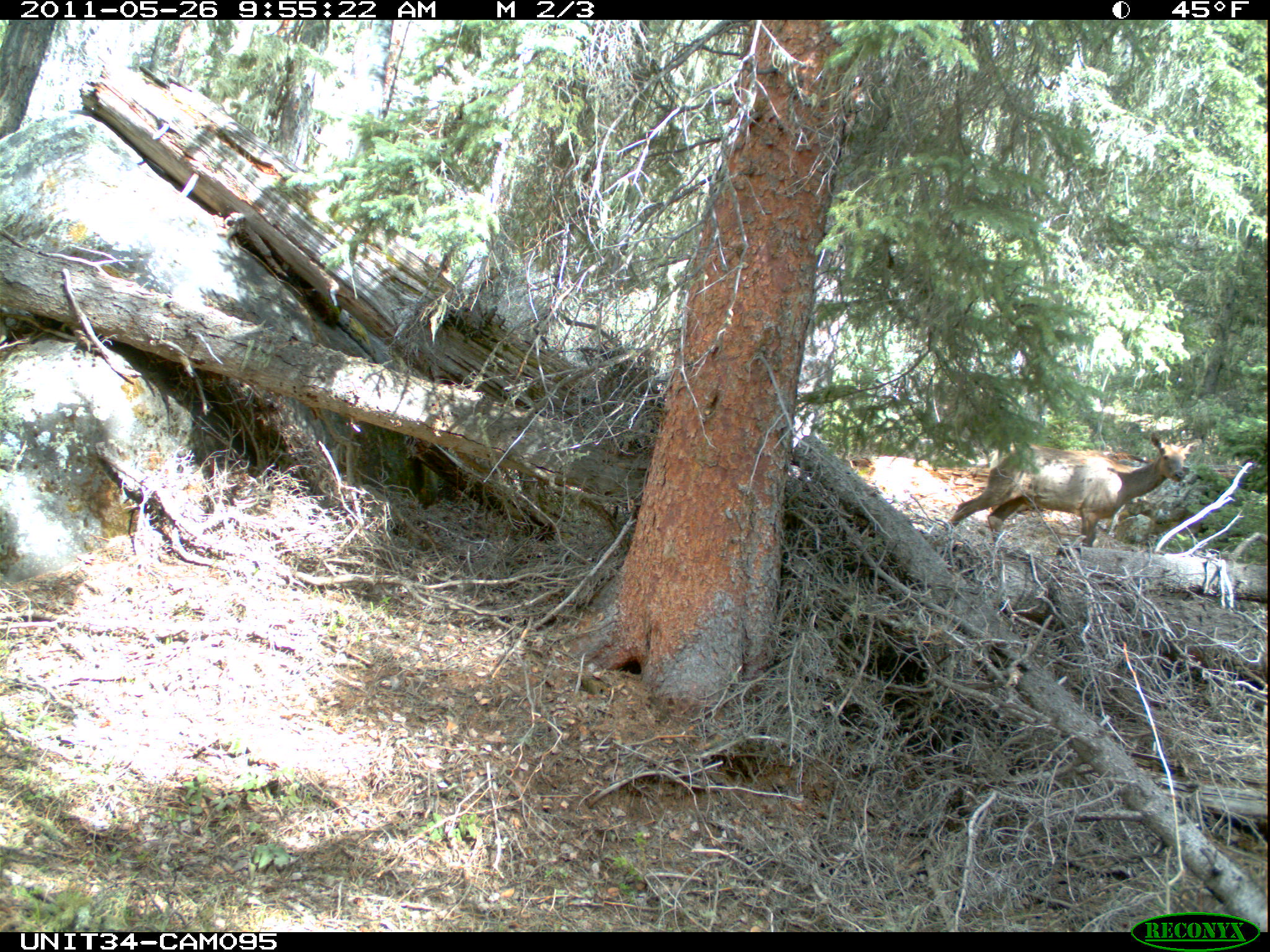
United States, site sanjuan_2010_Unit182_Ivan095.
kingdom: Animalia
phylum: Chordata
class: Mammalia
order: Artiodactyla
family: Cervidae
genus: Cervus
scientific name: Cervus elaphus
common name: red deer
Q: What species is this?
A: Cervus elaphus (red deer).